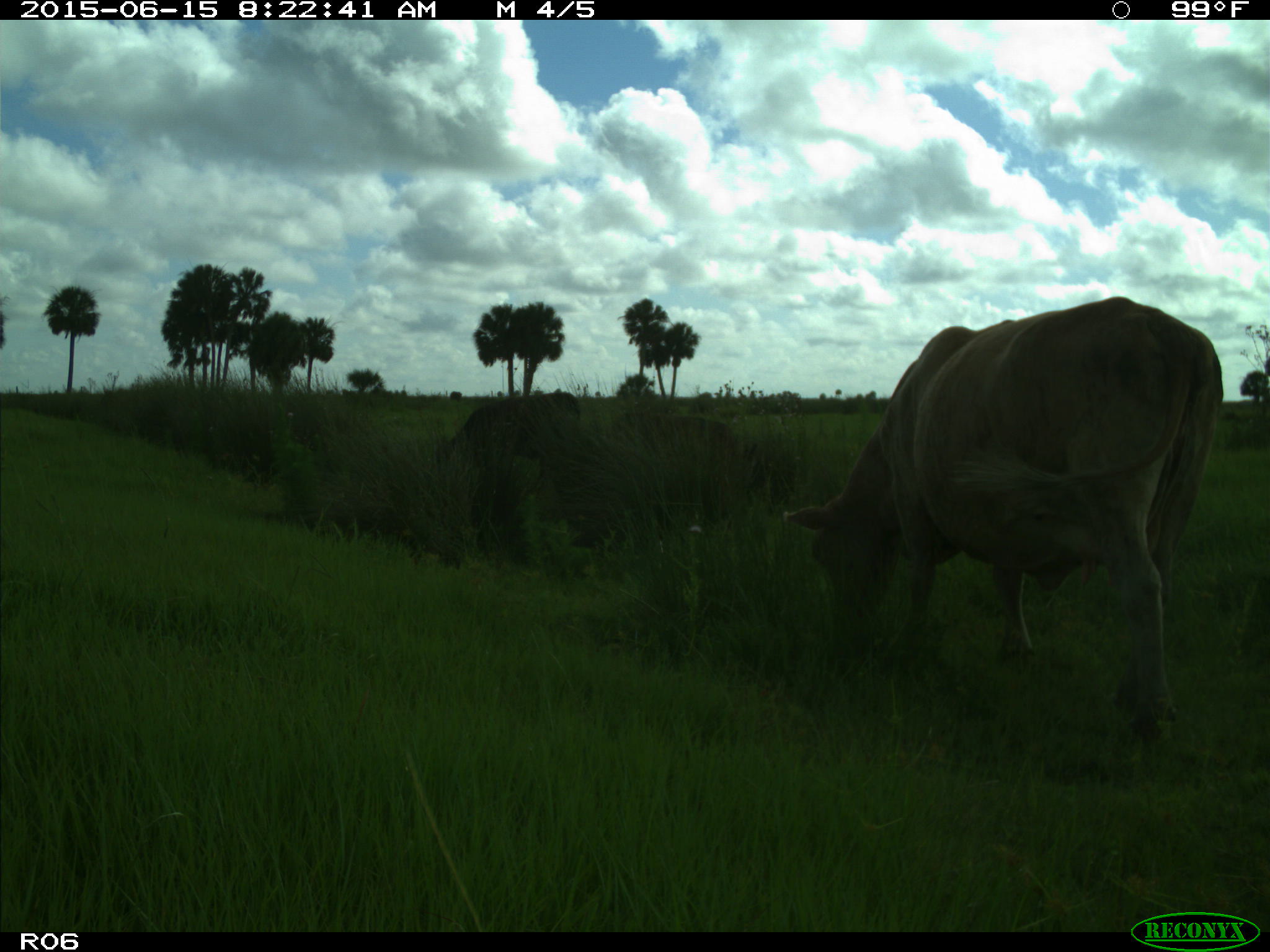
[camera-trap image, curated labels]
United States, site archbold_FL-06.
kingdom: Animalia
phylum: Chordata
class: Mammalia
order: Artiodactyla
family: Bovidae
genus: Bos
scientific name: Bos taurus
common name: domestic cow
Bos taurus (domestic cow).